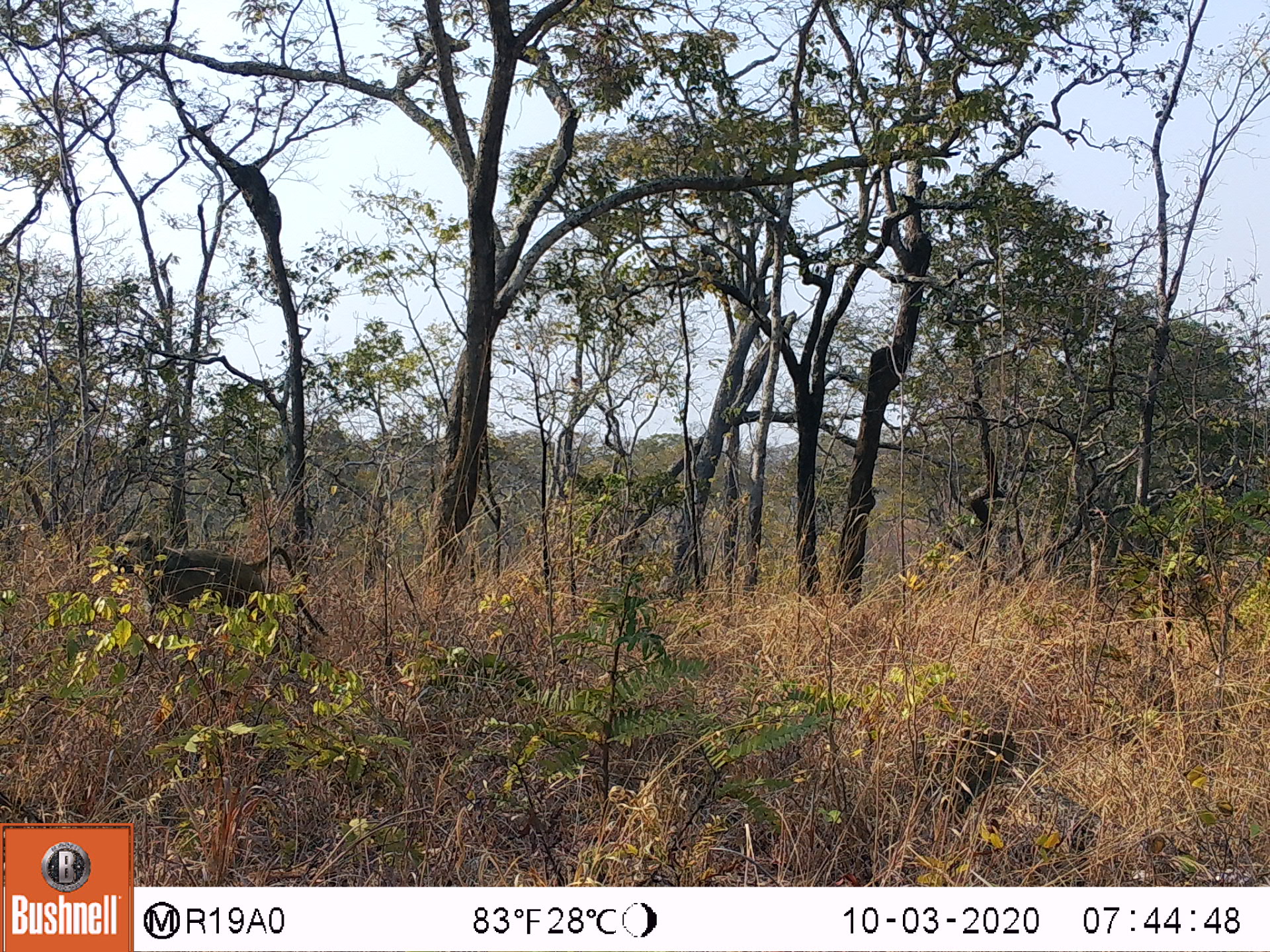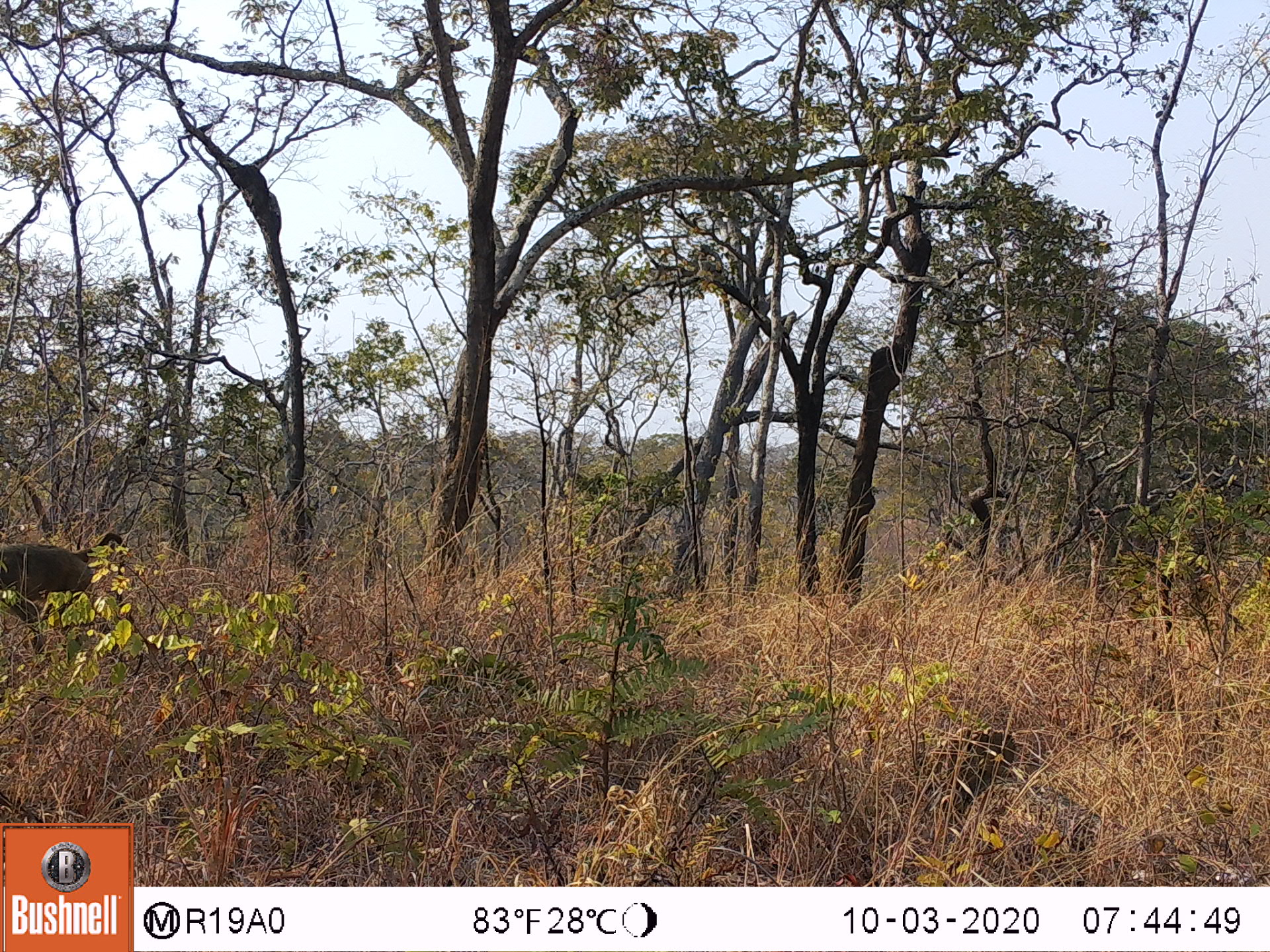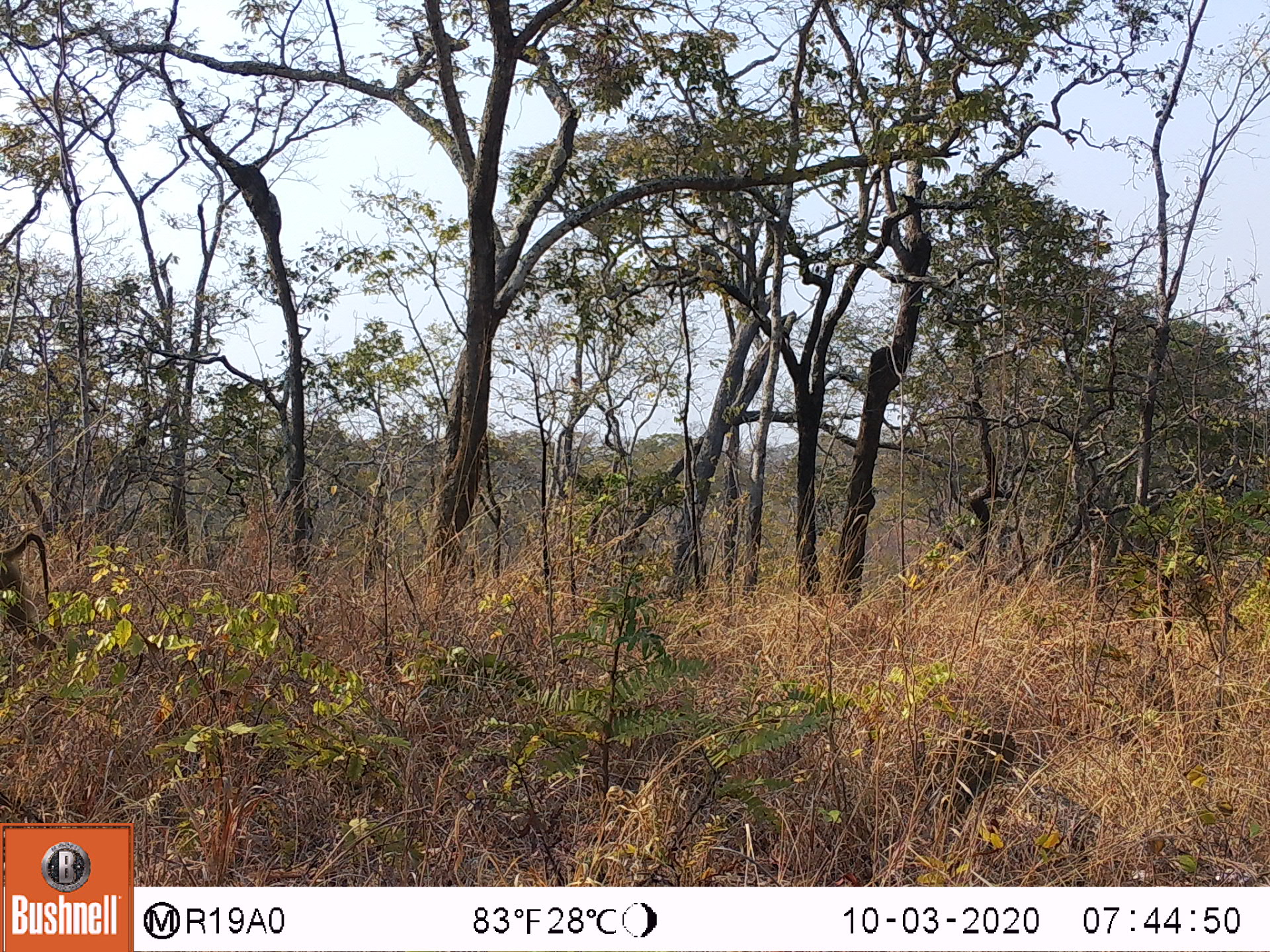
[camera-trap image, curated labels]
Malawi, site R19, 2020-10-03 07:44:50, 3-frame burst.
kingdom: Animalia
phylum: Chordata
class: Mammalia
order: Primates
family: Cercopithecidae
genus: Papio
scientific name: Papio cynocephalus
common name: yellow baboon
Yellow baboon (Papio cynocephalus), count 1.